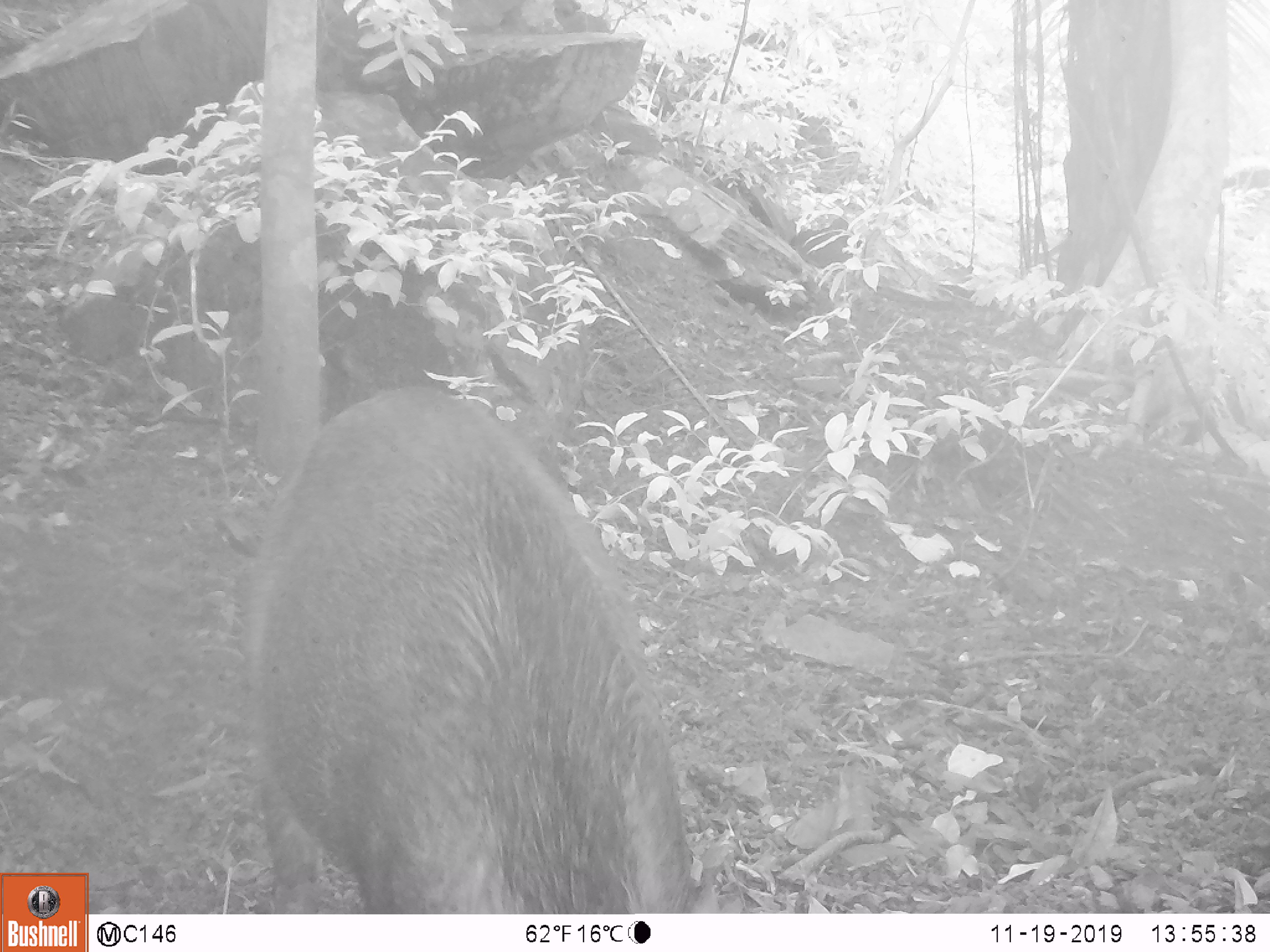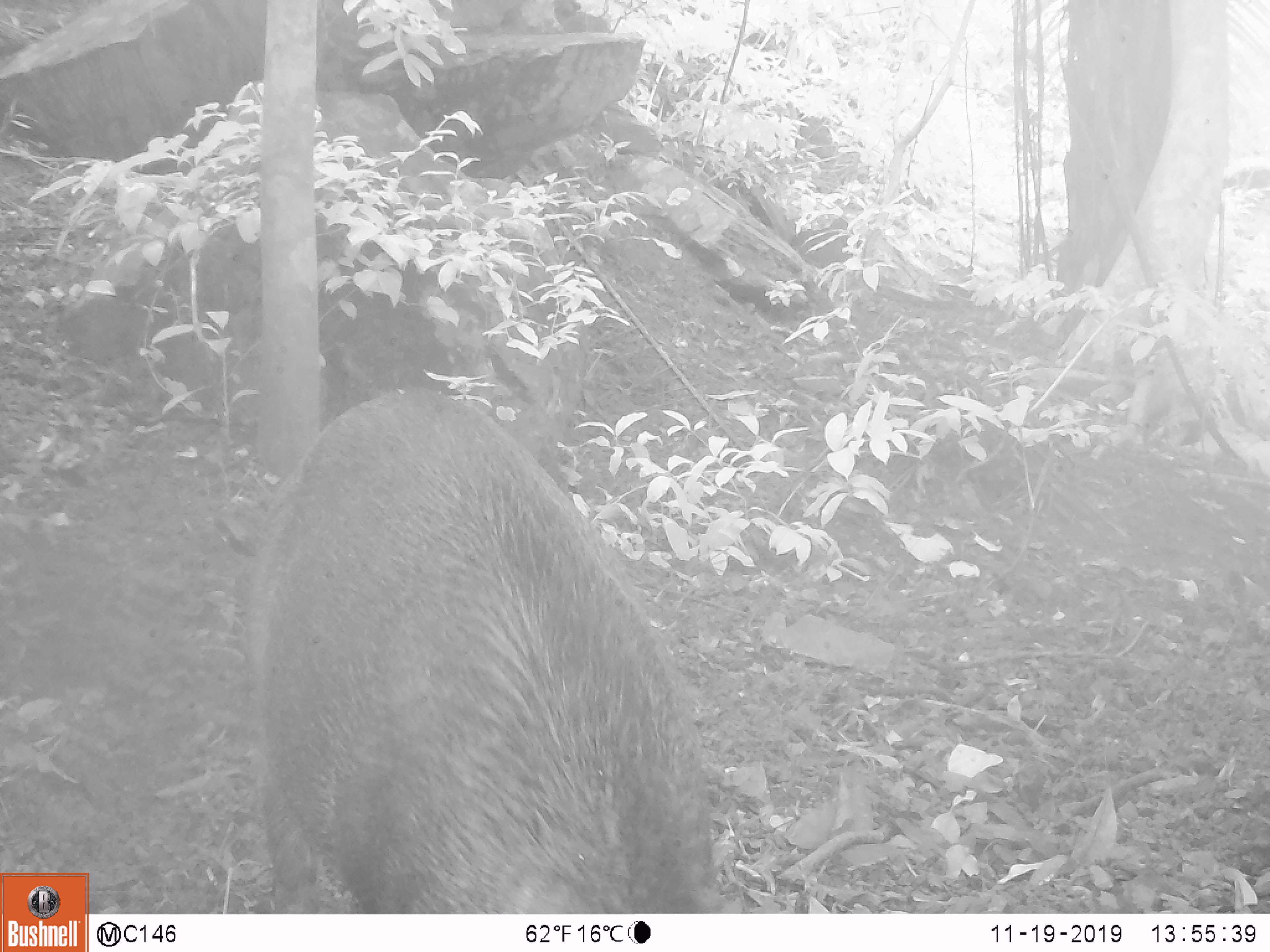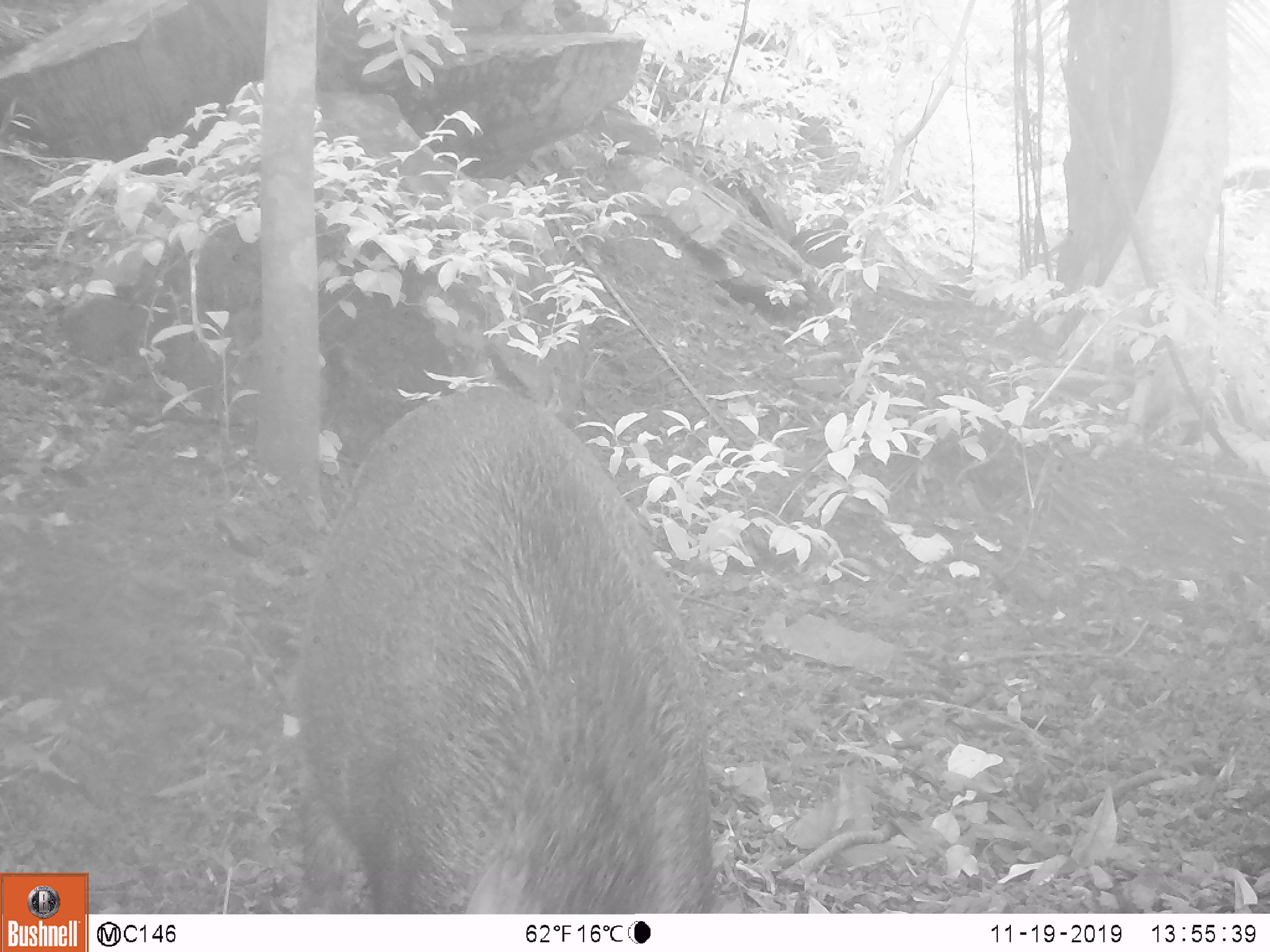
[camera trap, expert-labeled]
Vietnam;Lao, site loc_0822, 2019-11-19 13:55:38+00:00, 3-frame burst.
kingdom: Animalia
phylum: Chordata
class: Mammalia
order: Artiodactyla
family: Suidae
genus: Sus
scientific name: Sus scrofa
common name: eurasian wild pig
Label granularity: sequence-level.